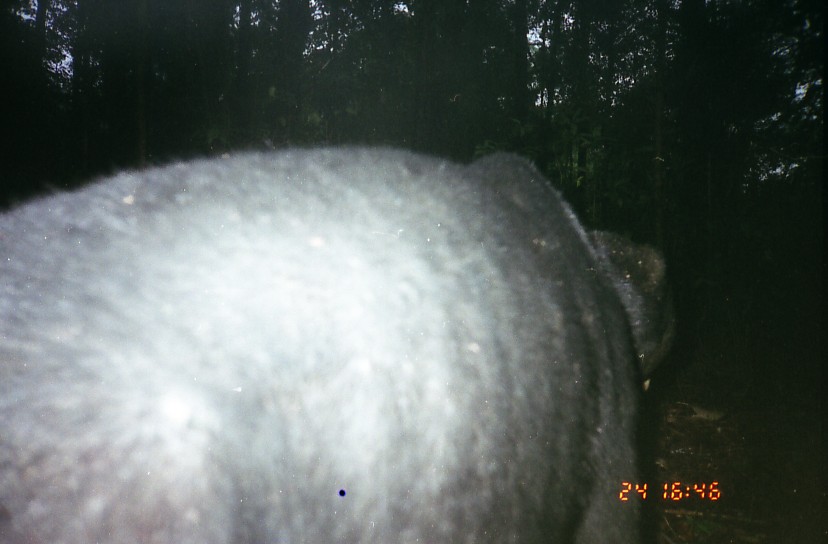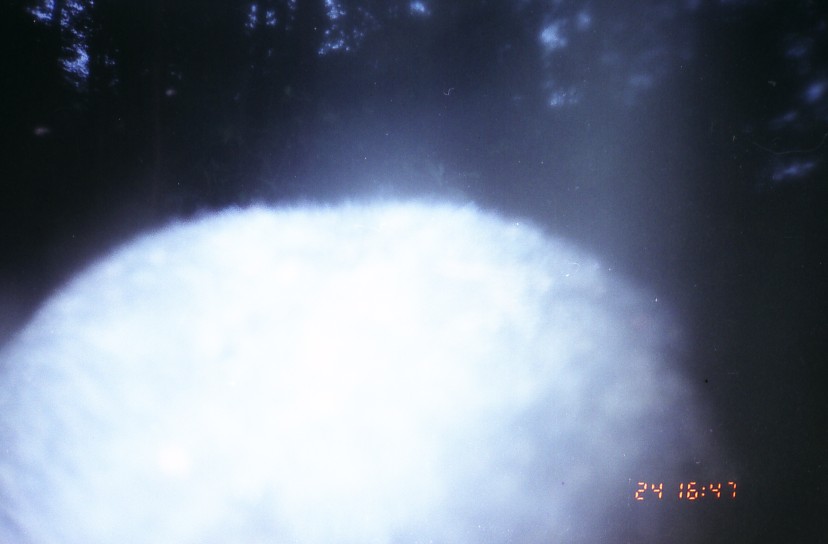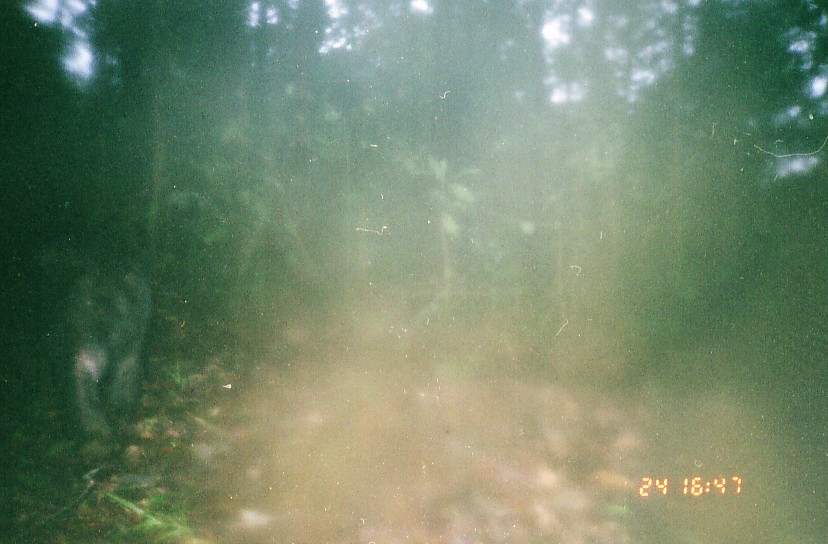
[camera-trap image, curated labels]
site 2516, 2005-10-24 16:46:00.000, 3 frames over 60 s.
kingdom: Animalia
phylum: Chordata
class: Mammalia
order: Carnivora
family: Ursidae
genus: Helarctos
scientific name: Helarctos malayanus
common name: sun bear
Helarctos malayanus (sun bear), count 1.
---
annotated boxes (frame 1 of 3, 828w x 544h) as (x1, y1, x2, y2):
helarctos malayanus: (0, 143, 679, 544)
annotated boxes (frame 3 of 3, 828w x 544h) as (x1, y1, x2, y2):
helarctos malayanus: (59, 261, 154, 461)